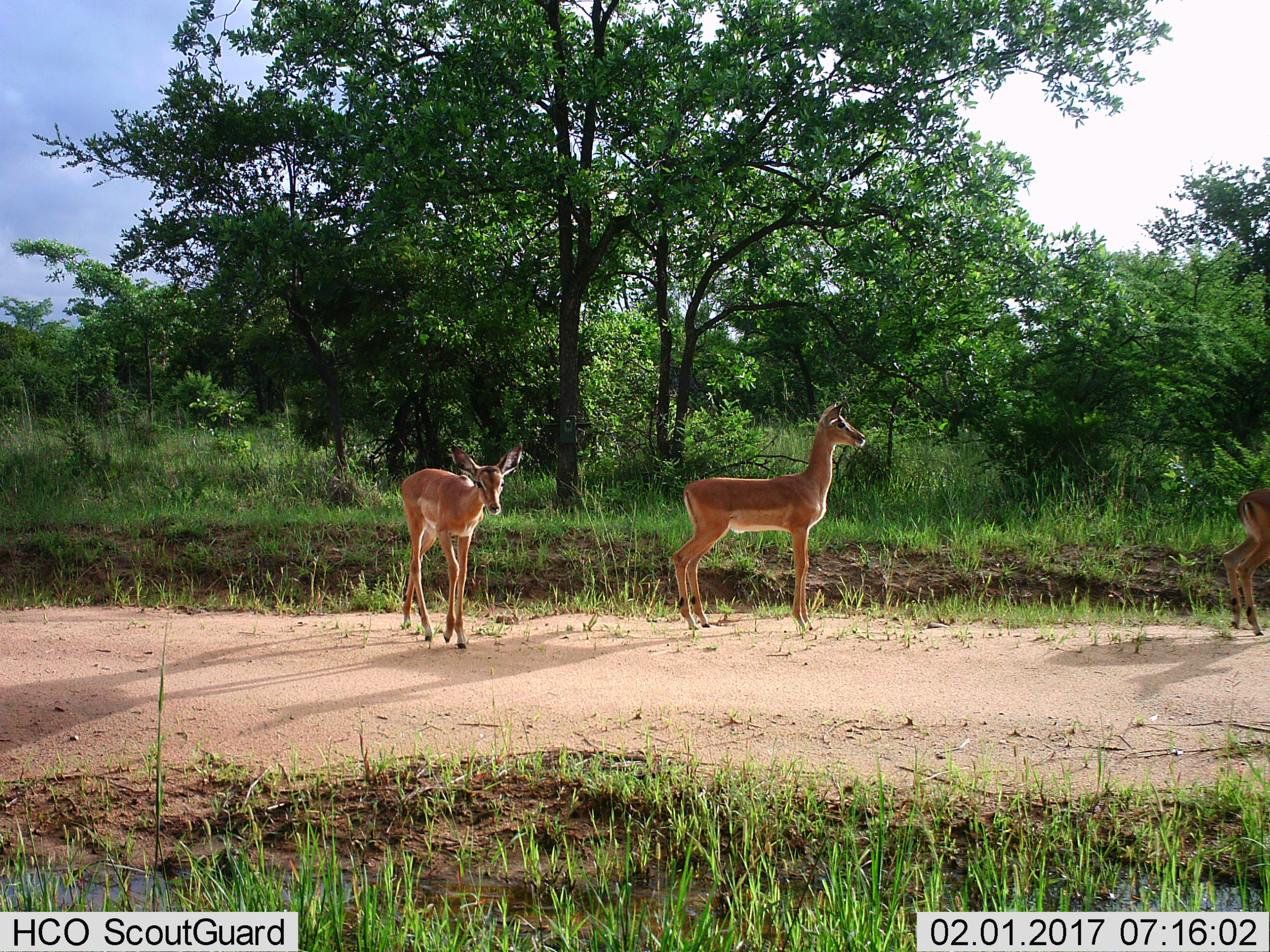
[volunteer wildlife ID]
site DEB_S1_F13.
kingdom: Animalia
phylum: Chordata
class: Mammalia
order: Artiodactyla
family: Bovidae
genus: Aepyceros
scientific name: Aepyceros melampus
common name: impala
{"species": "impala (Aepyceros melampus)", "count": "3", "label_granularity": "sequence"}